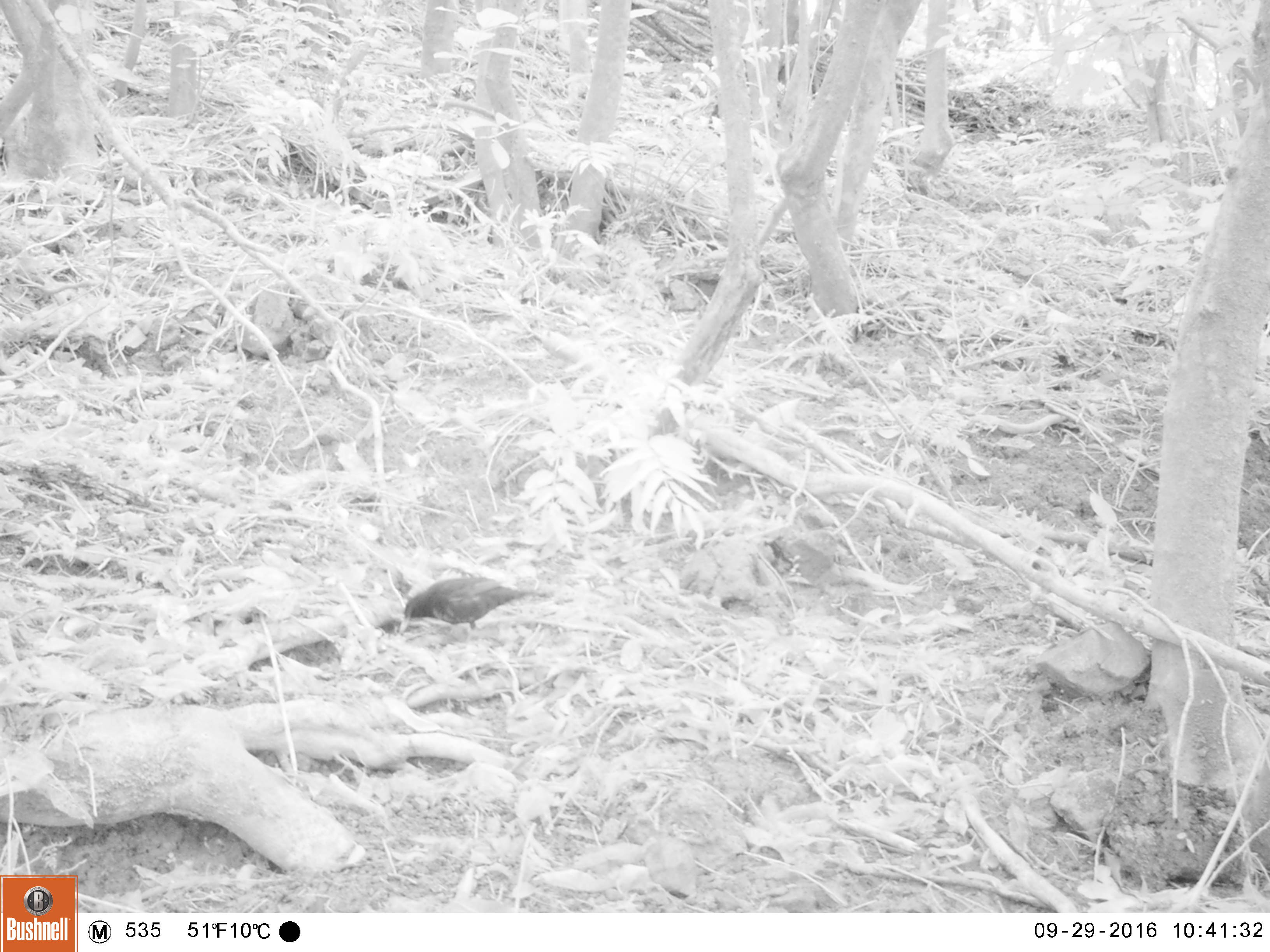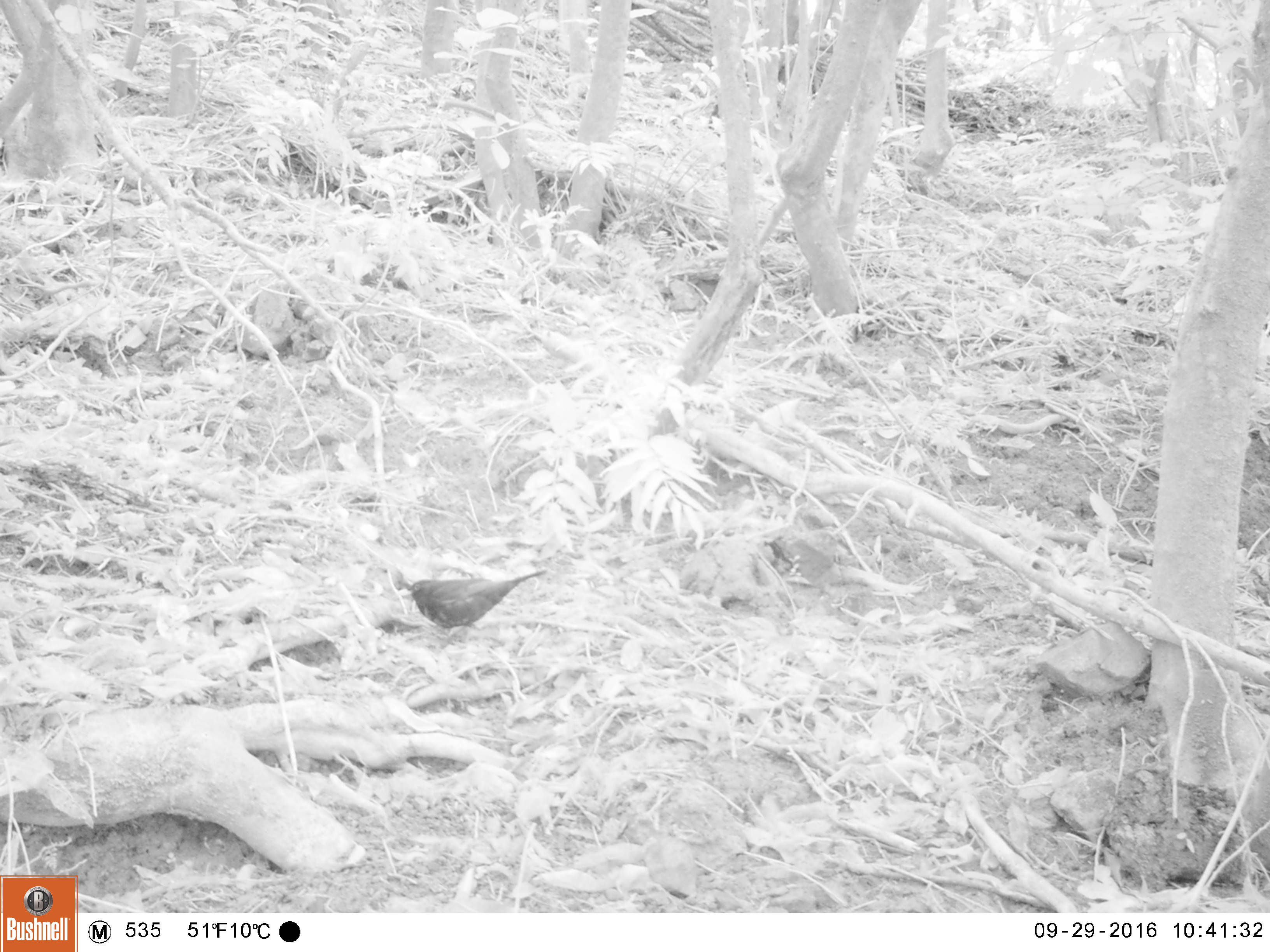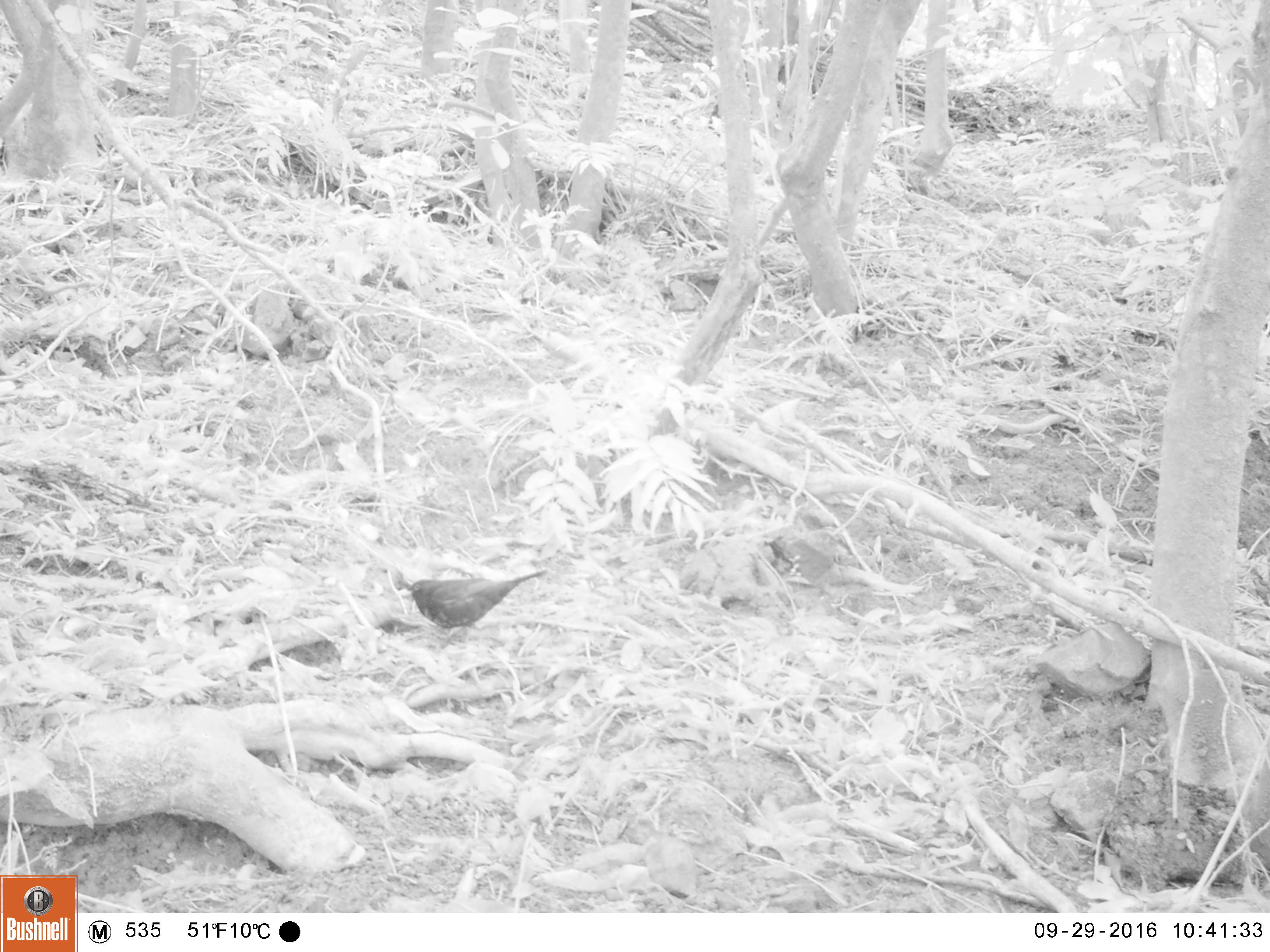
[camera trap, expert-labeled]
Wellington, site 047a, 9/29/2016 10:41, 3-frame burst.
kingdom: Animalia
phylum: Chordata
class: Aves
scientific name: Aves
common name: bird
Bird (Aves).